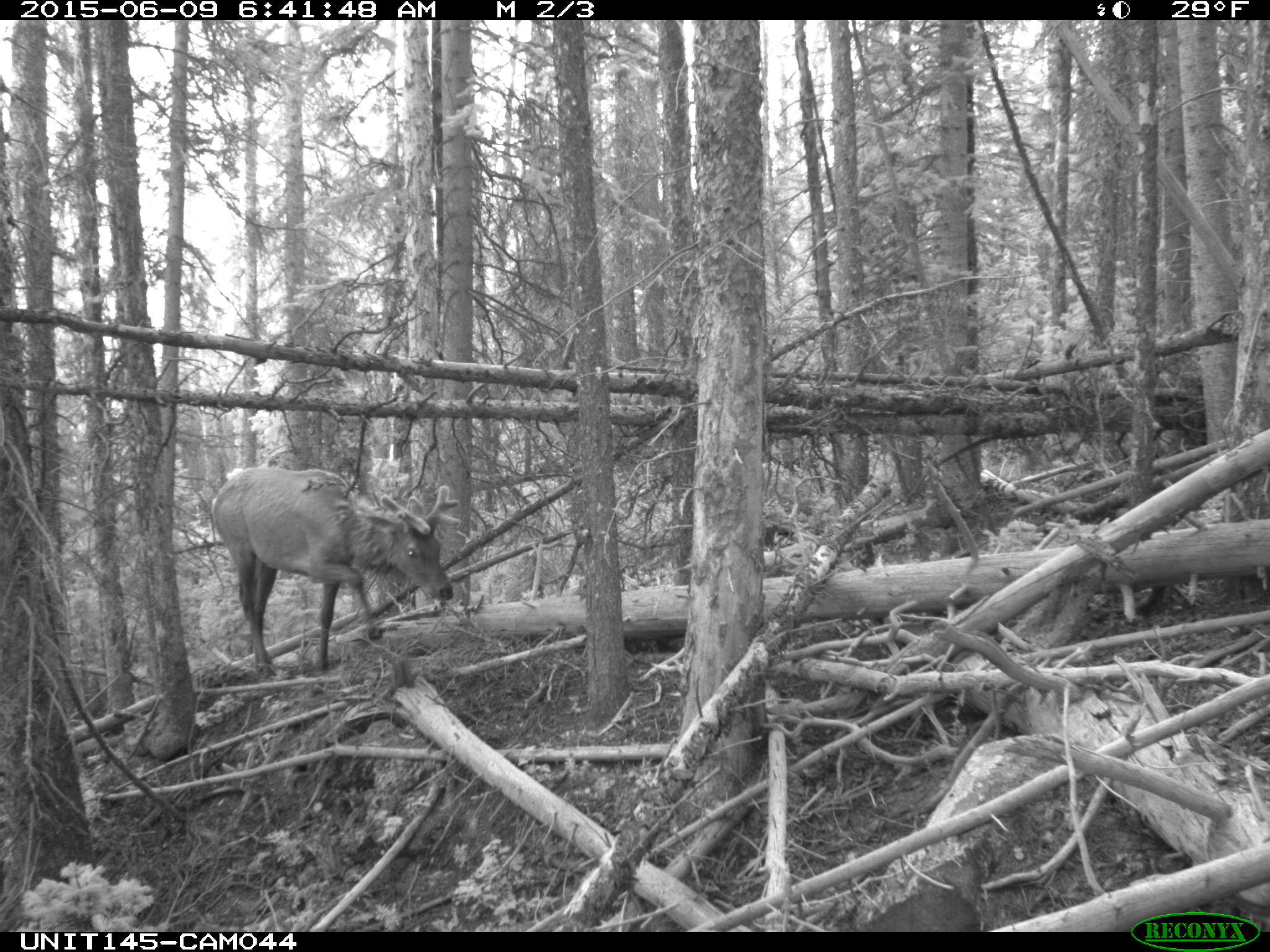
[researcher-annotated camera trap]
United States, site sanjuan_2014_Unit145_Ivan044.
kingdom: Animalia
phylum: Chordata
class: Mammalia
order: Artiodactyla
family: Cervidae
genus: Cervus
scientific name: Cervus elaphus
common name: red deer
Cervus elaphus (red deer).